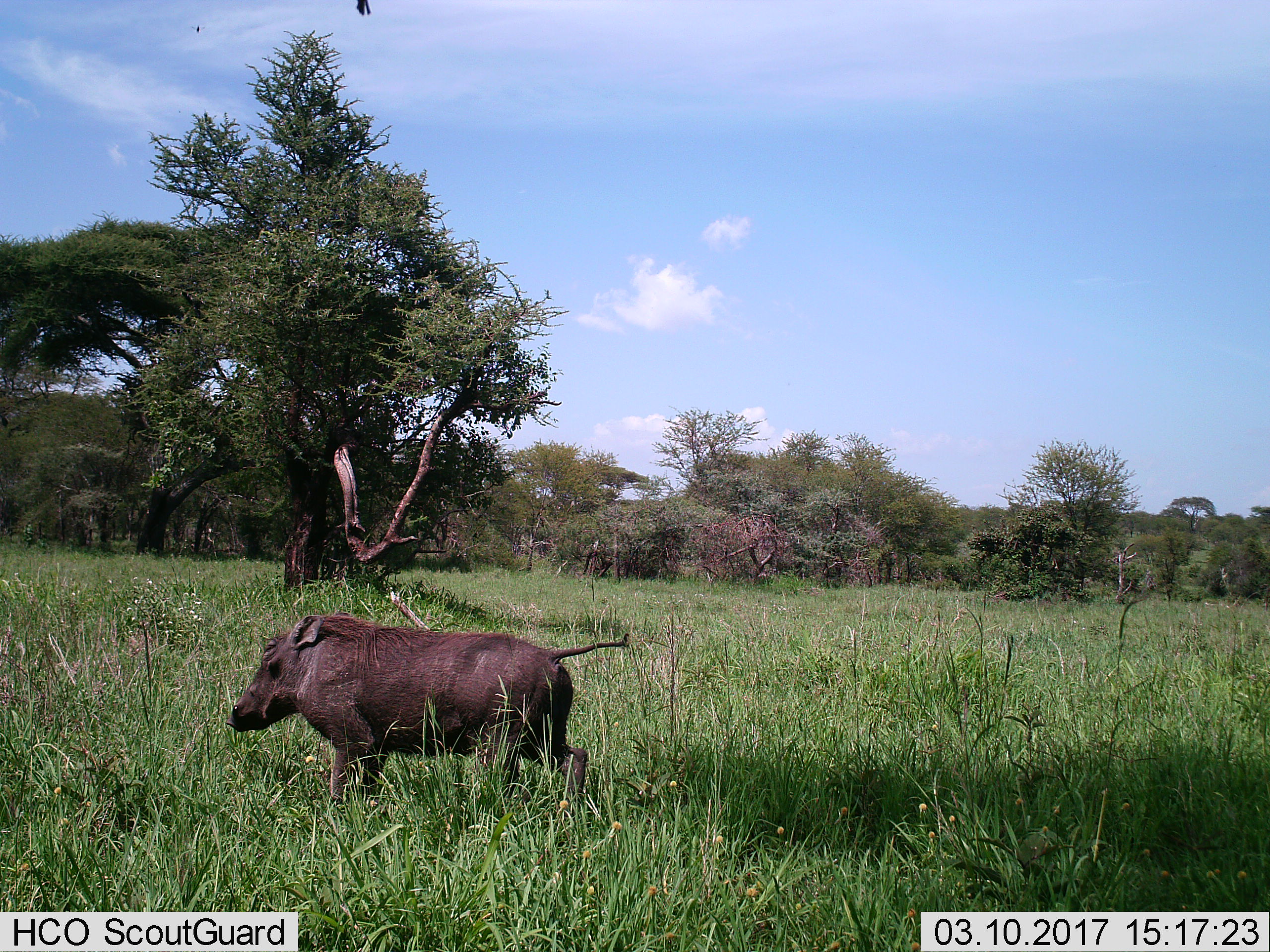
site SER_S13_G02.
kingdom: Animalia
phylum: Chordata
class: Mammalia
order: Artiodactyla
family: Suidae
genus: Phacochoerus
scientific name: Phacochoerus africanus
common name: warthog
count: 1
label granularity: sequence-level